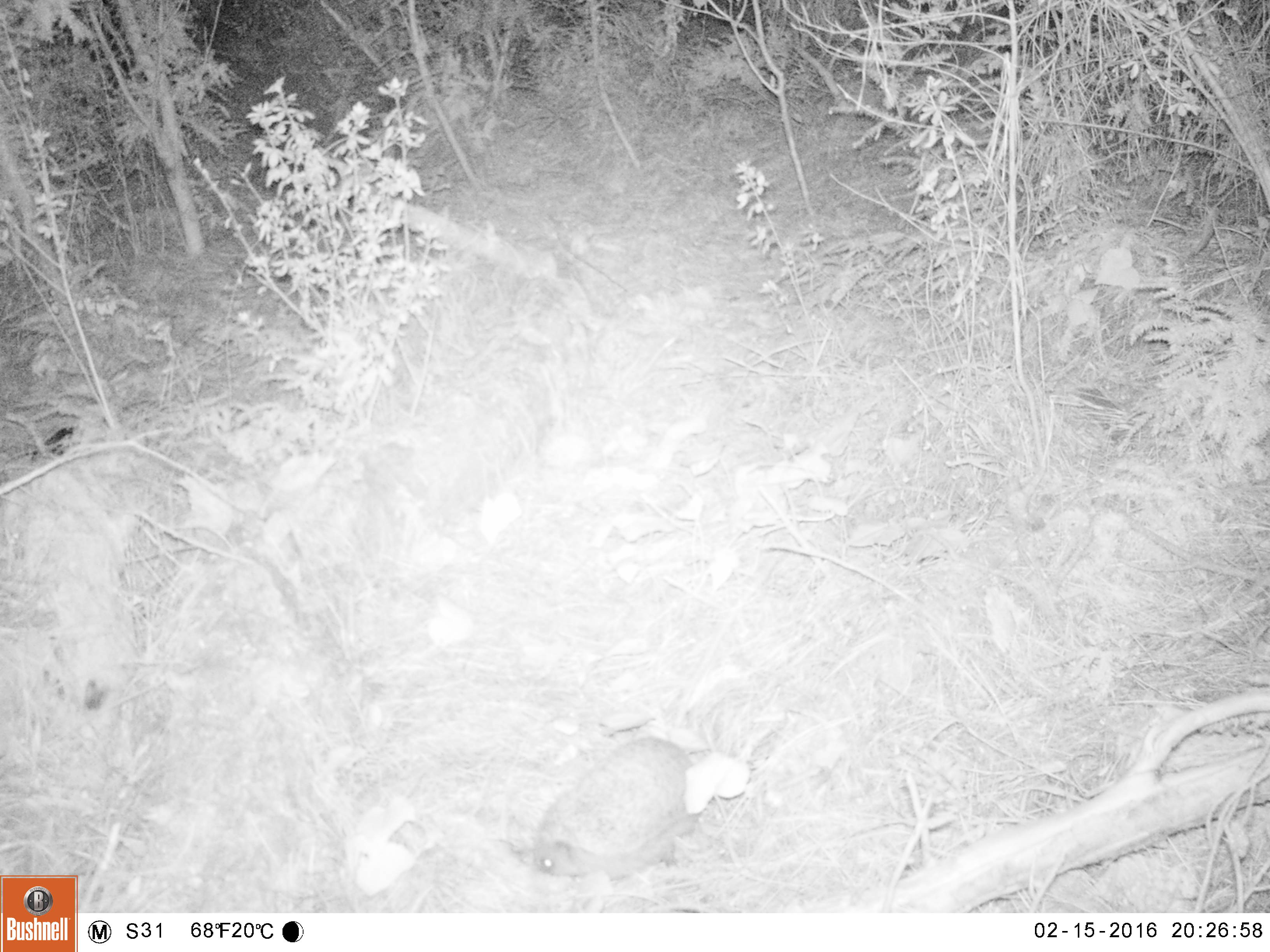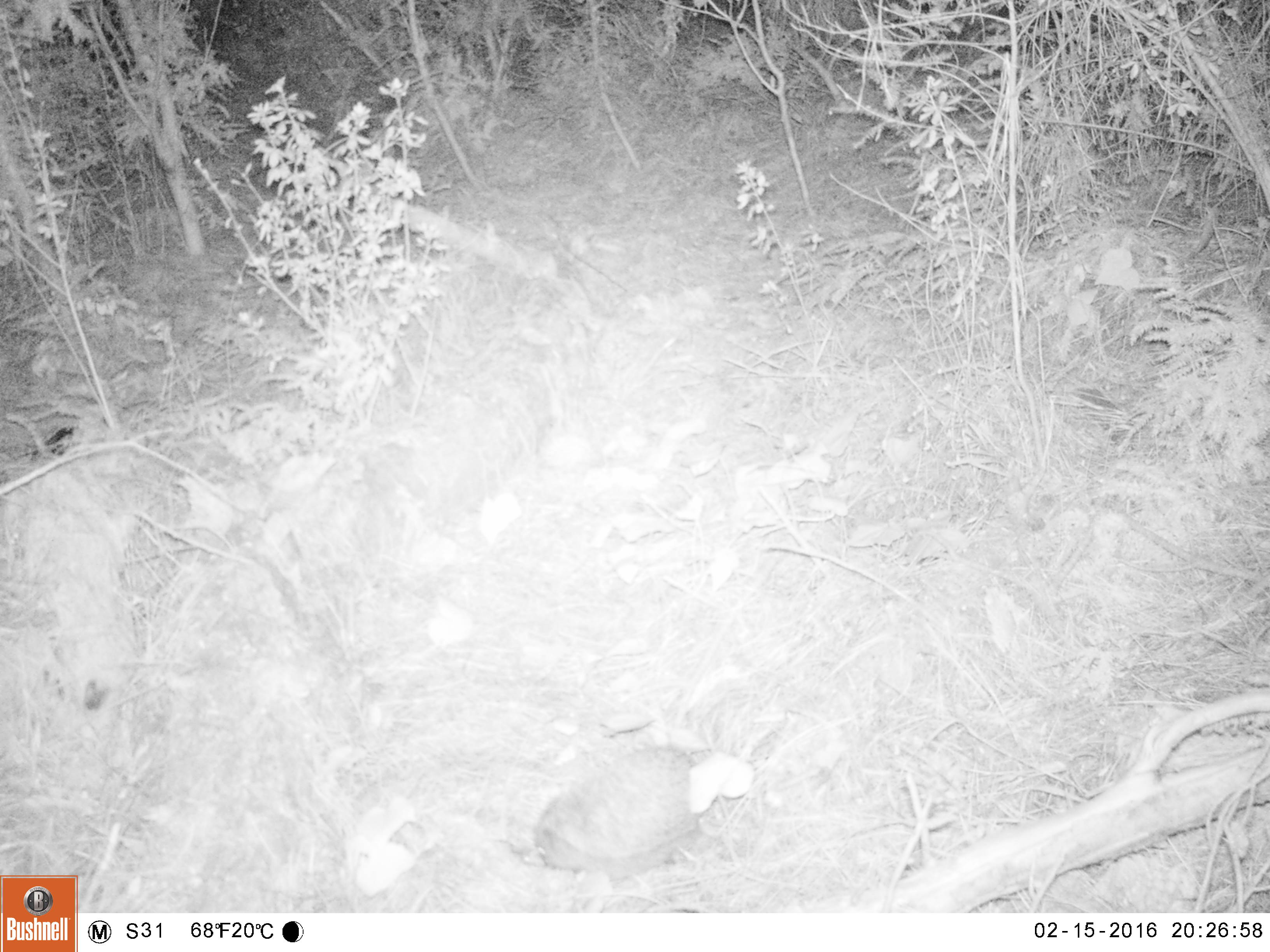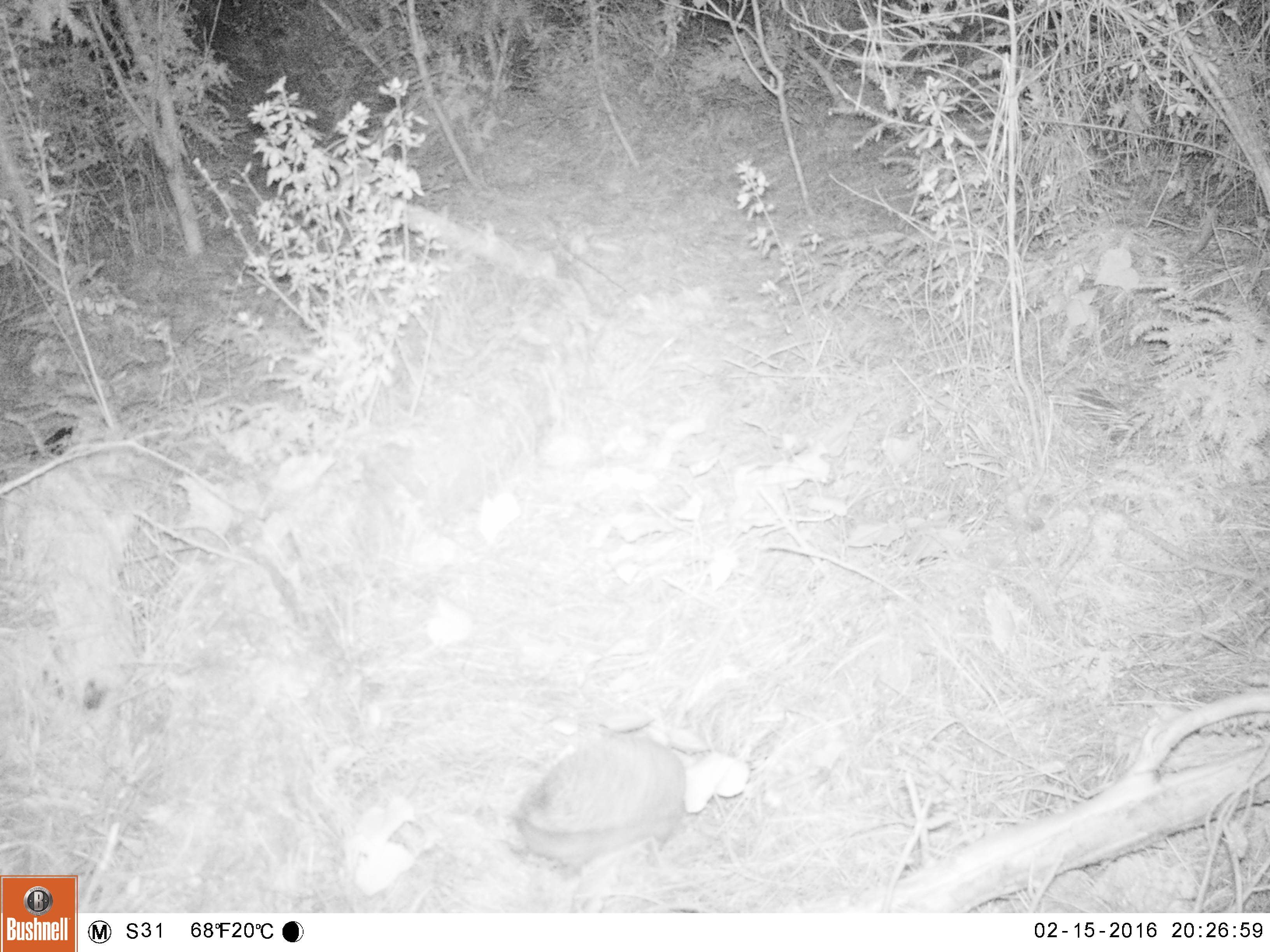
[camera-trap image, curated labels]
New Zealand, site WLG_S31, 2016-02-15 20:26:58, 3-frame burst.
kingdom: Animalia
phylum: Chordata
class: Mammalia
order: Eulipotyphla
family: Erinaceidae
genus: Erinaceus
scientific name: Erinaceus europaeus europaeus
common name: european hedgehog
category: hedgehog